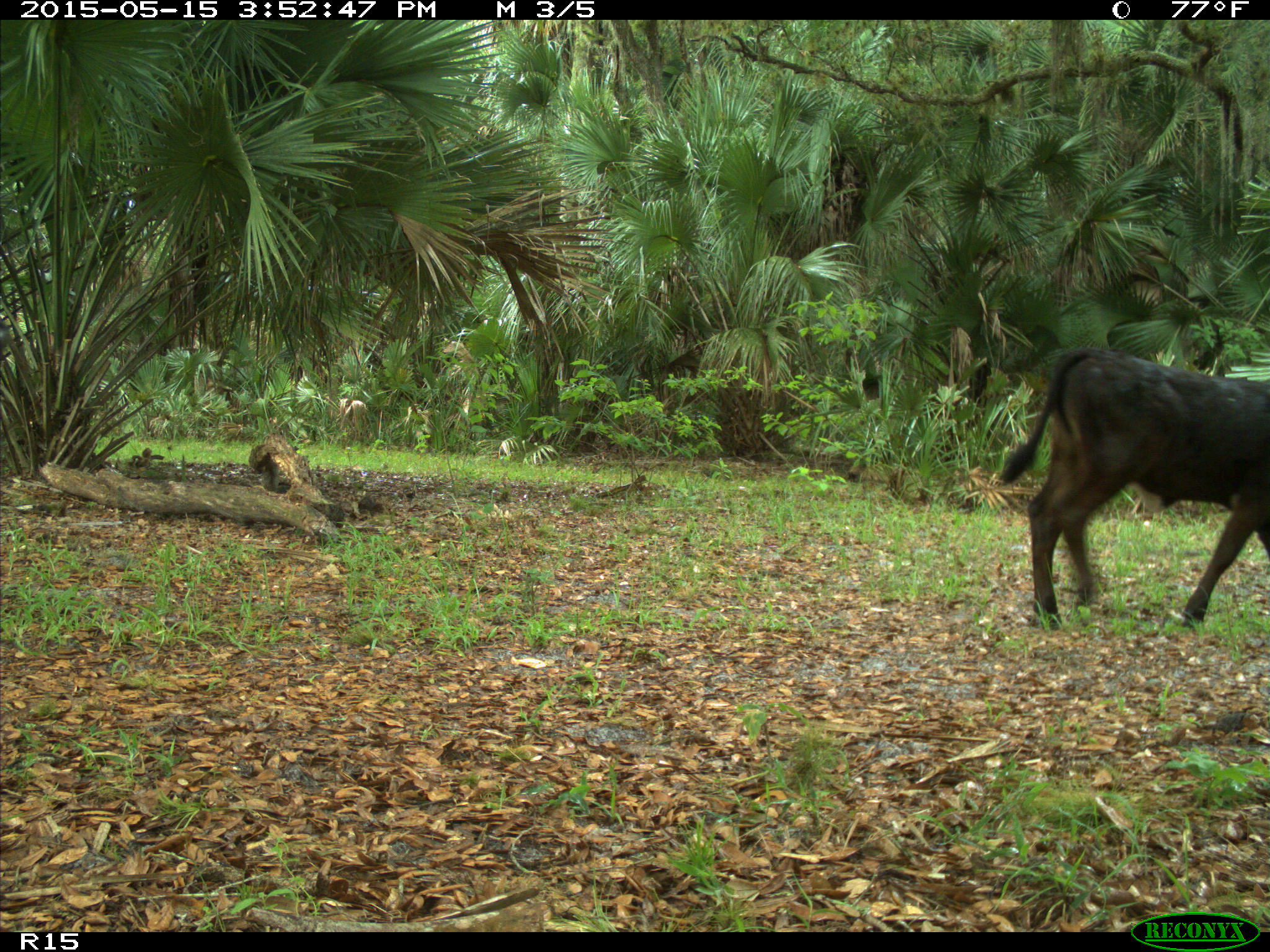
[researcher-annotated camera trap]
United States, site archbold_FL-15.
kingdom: Animalia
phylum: Chordata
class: Mammalia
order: Artiodactyla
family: Bovidae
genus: Bos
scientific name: Bos taurus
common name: domestic cow